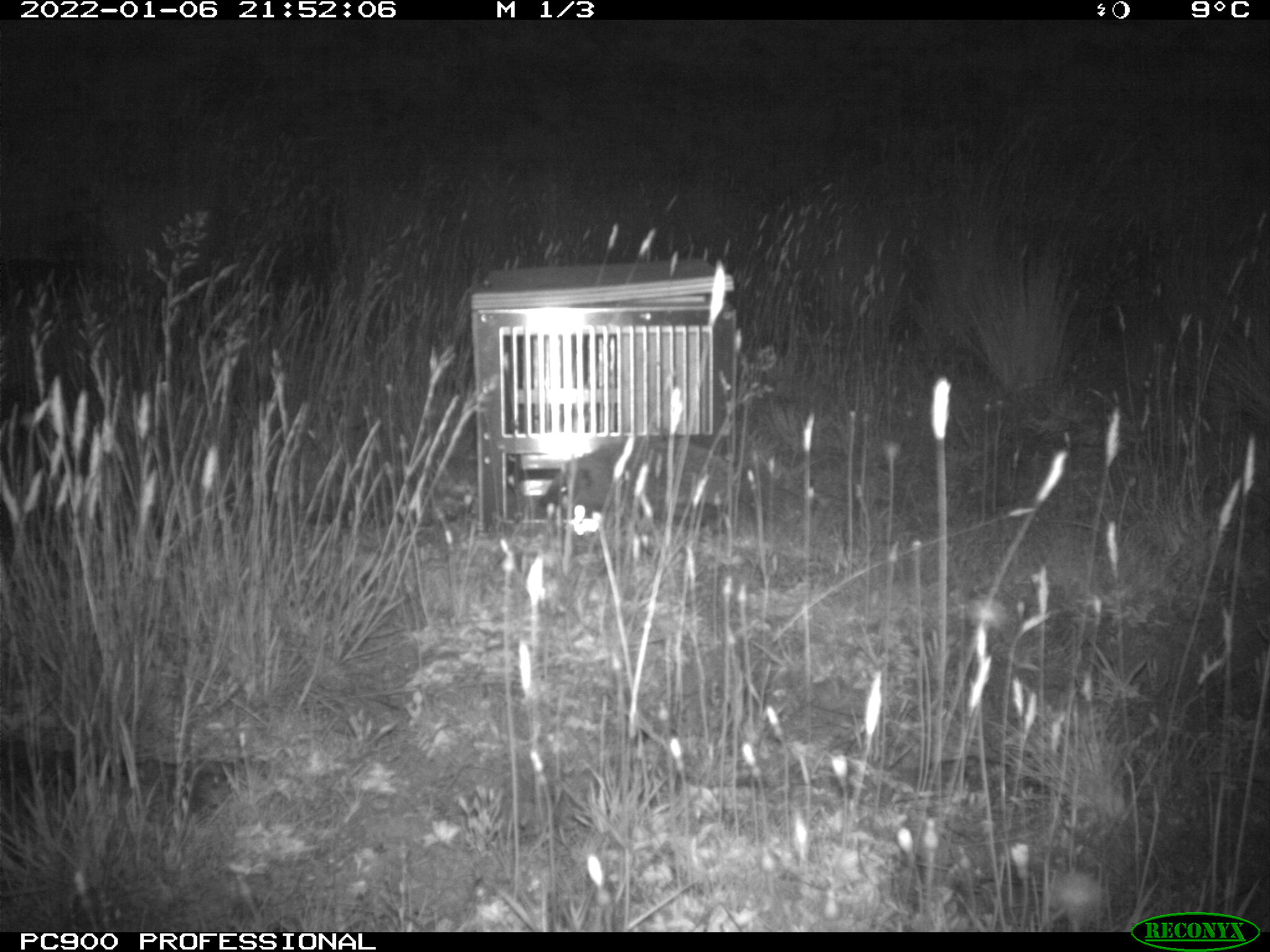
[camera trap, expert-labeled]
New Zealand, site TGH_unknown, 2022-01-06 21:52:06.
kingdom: Animalia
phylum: Chordata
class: Mammalia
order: Eulipotyphla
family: Erinaceidae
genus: Erinaceus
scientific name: Erinaceus europaeus europaeus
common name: european hedgehog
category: hedgehog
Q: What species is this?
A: Hedgehog (european hedgehog) (Erinaceus europaeus europaeus).